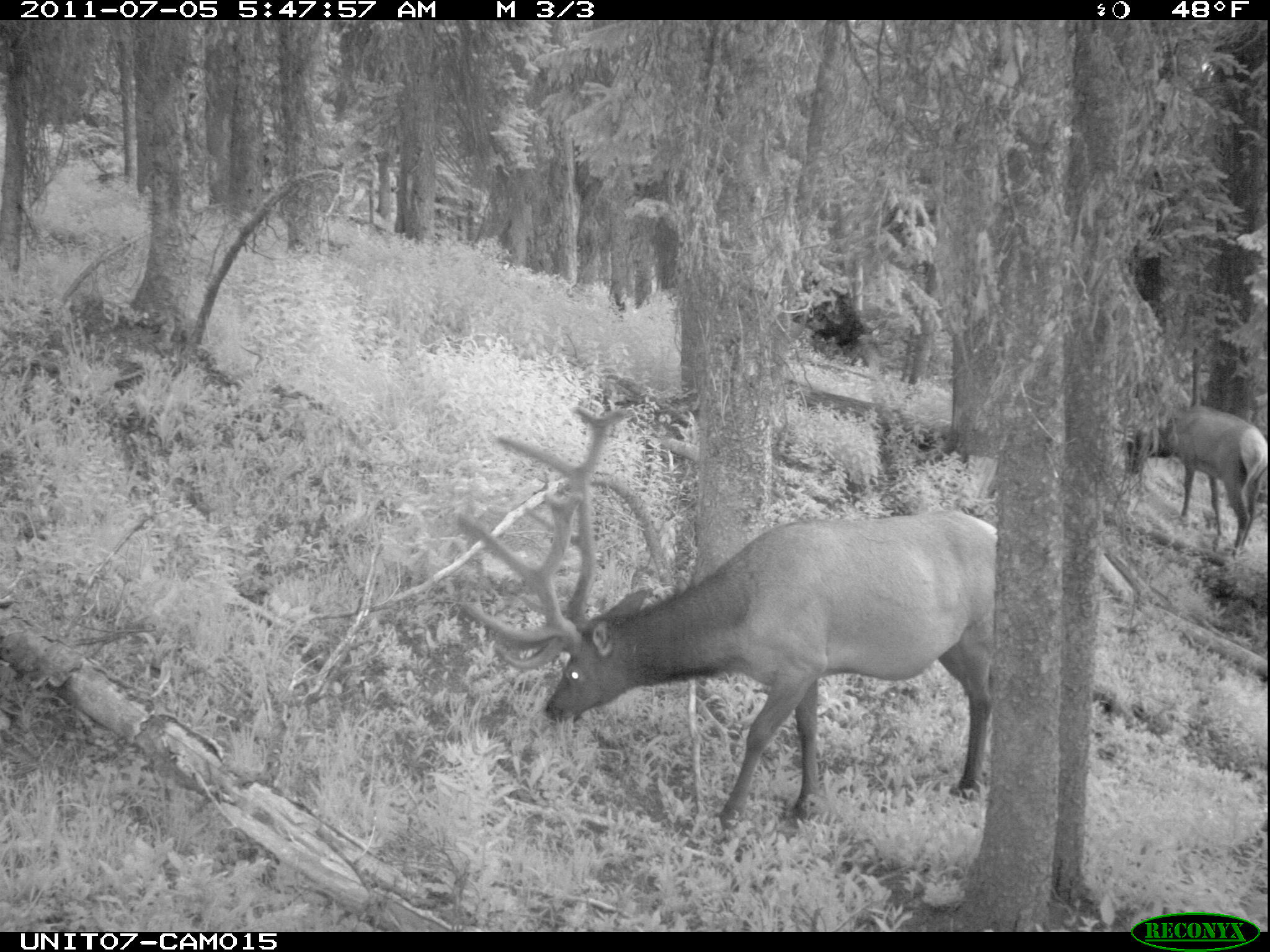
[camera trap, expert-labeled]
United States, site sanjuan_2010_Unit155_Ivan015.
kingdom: Animalia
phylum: Chordata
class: Mammalia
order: Artiodactyla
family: Cervidae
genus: Cervus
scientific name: Cervus elaphus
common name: red deer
Cervus elaphus (red deer).